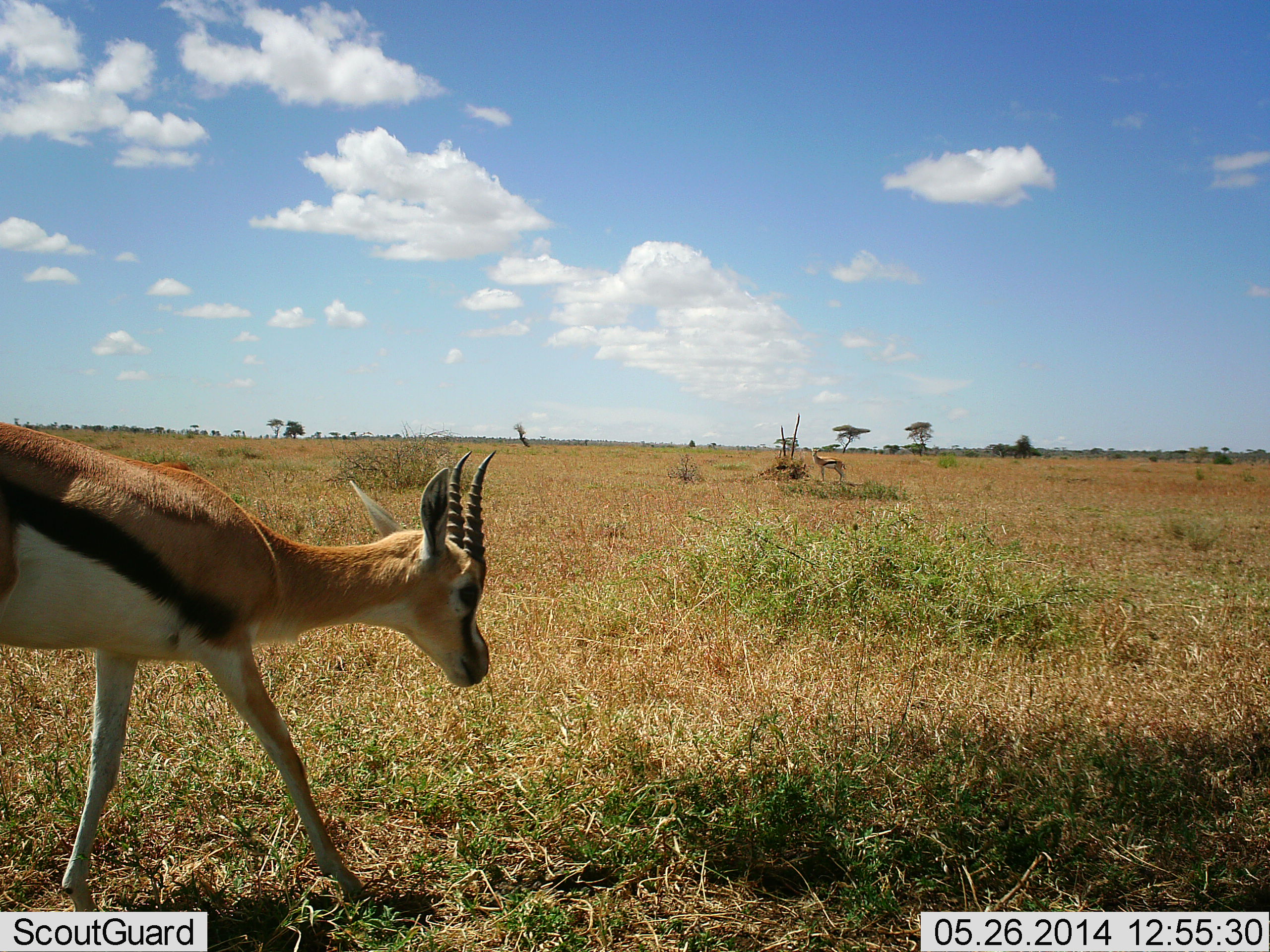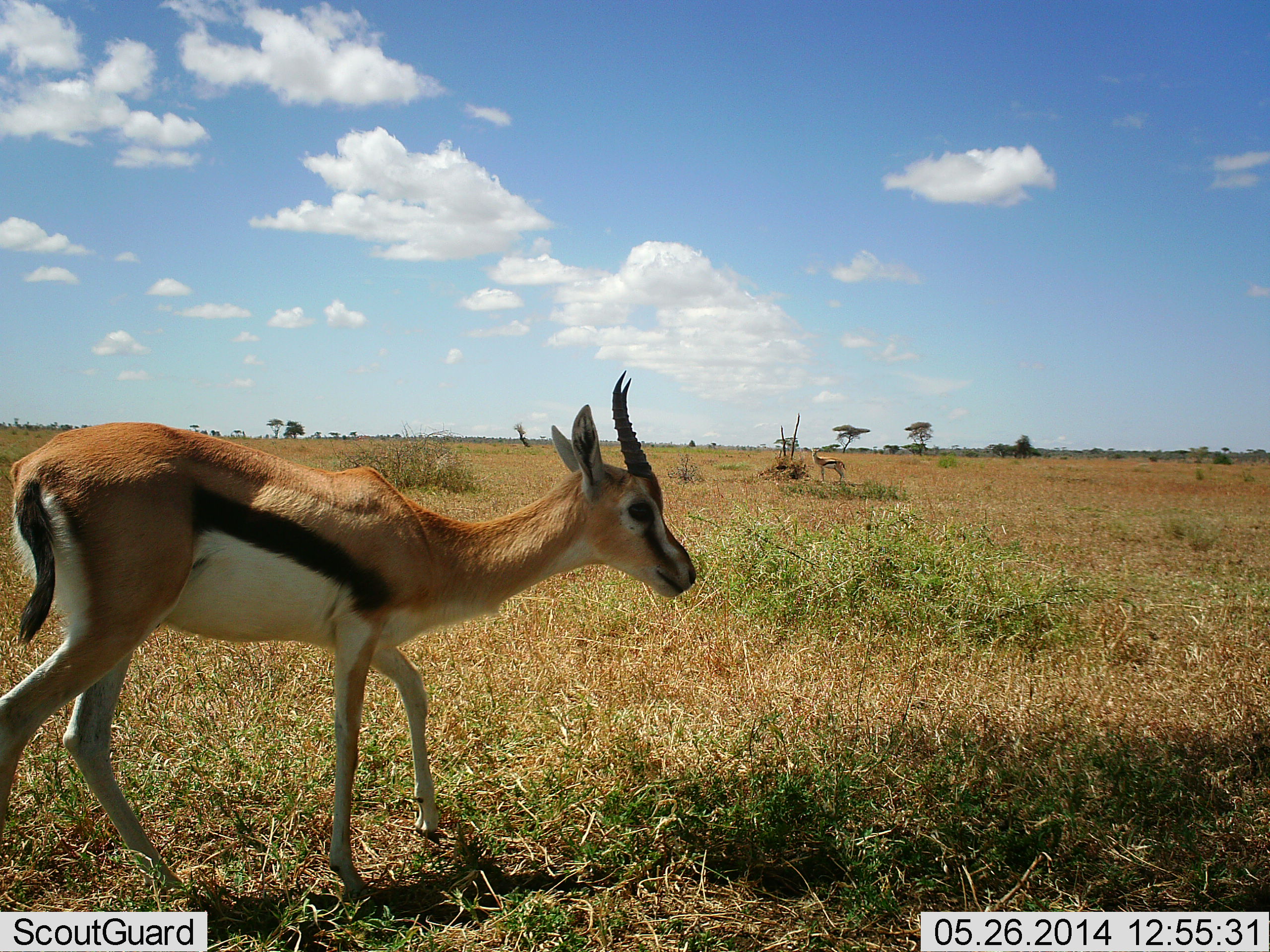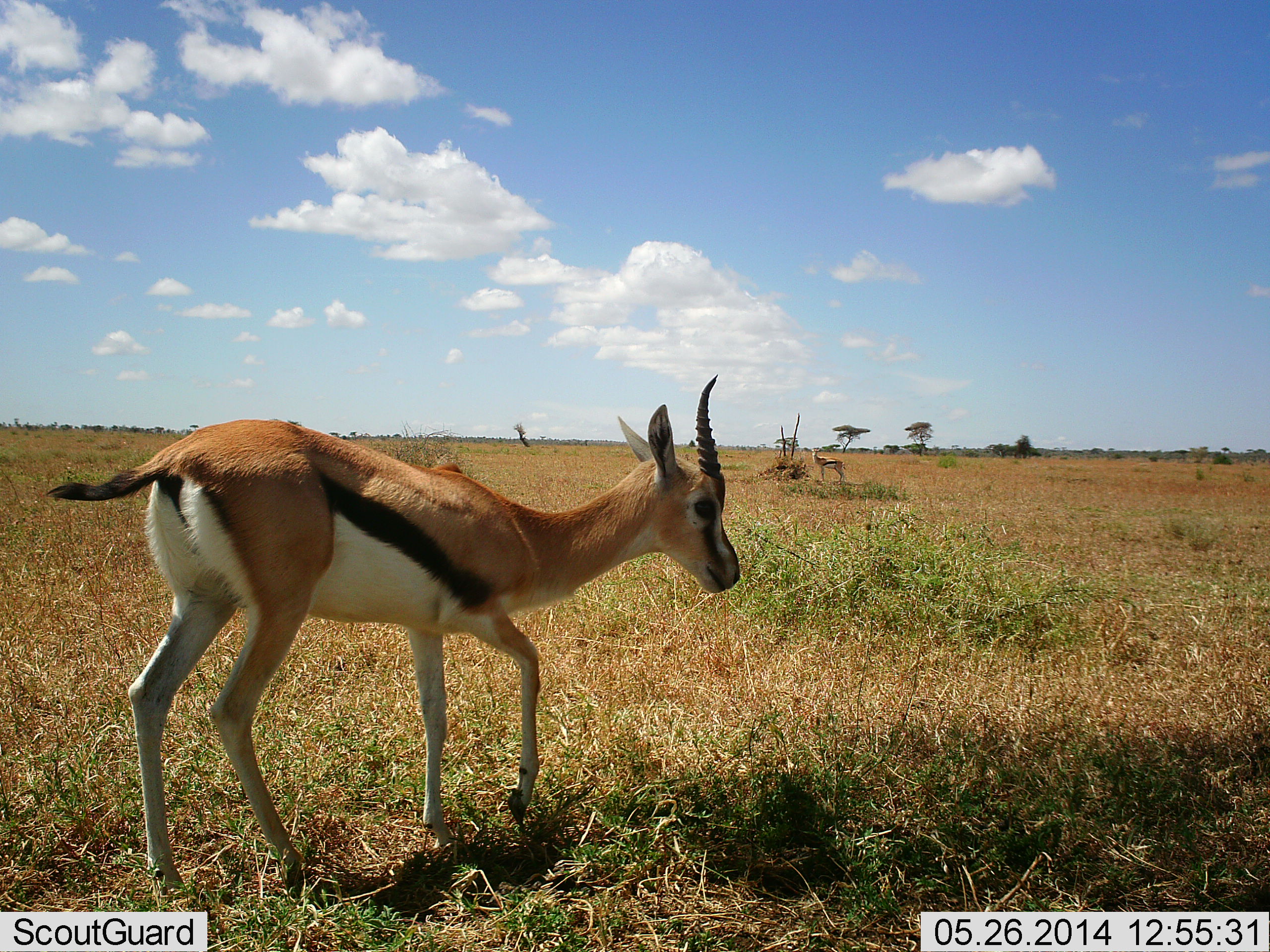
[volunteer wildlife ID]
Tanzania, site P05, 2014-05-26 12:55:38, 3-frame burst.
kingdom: Animalia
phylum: Chordata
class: Mammalia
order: Artiodactyla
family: Bovidae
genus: Eudorcas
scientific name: Eudorcas thomsonii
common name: thomson's gazelle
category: gazellethomsons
Gazellethomsons (thomson's gazelle) (Eudorcas thomsonii), count 2. Behavior (volunteer vote fractions): standing 50%, resting 0%, moving 80%, interacting 0%. Young present (vote fraction): 0%. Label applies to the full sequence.